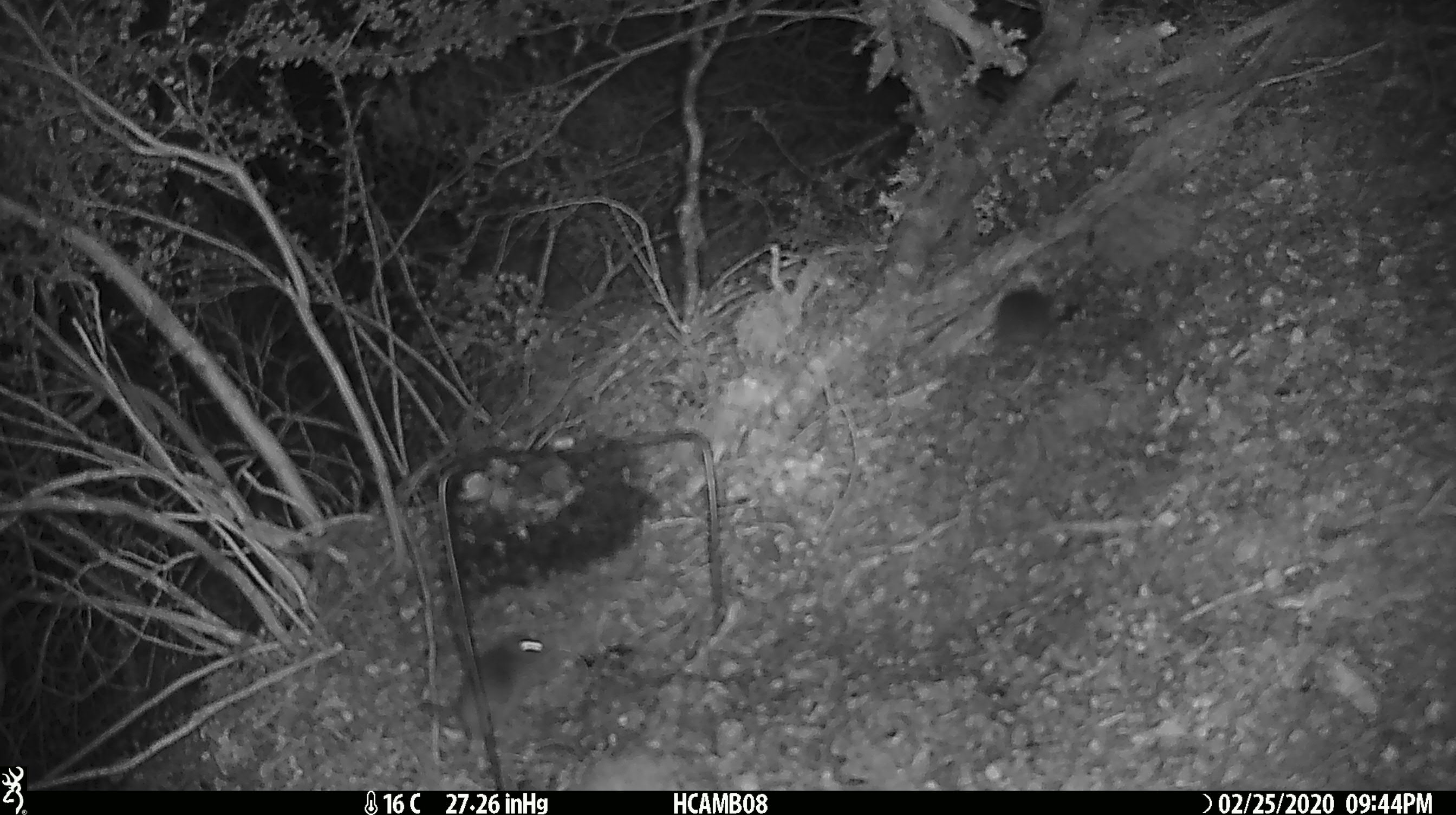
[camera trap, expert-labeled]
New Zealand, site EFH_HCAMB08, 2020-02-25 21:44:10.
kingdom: Animalia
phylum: Chordata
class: Mammalia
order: Rodentia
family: Muridae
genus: Mus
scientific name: Mus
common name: mouse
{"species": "mouse (Mus)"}